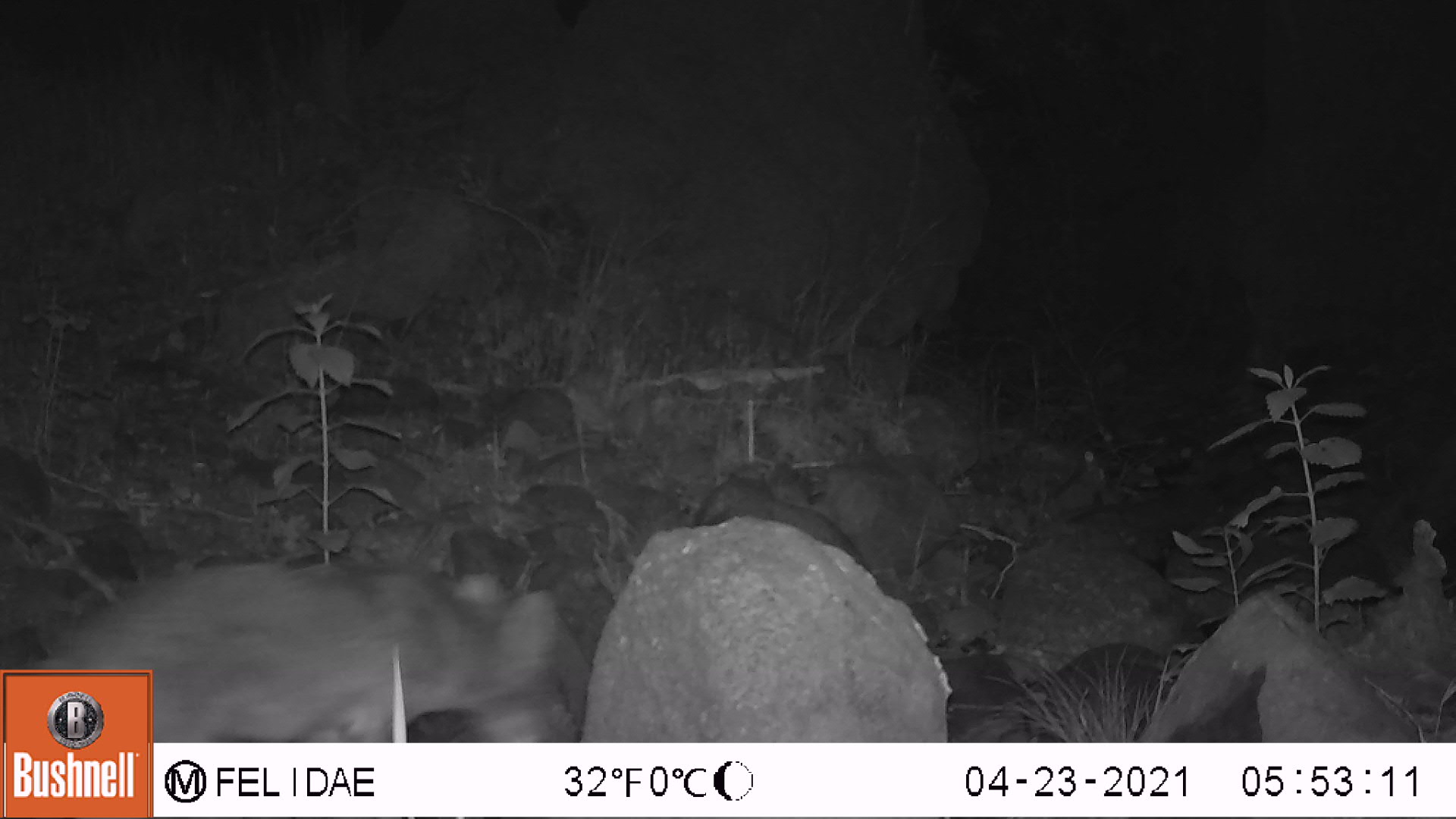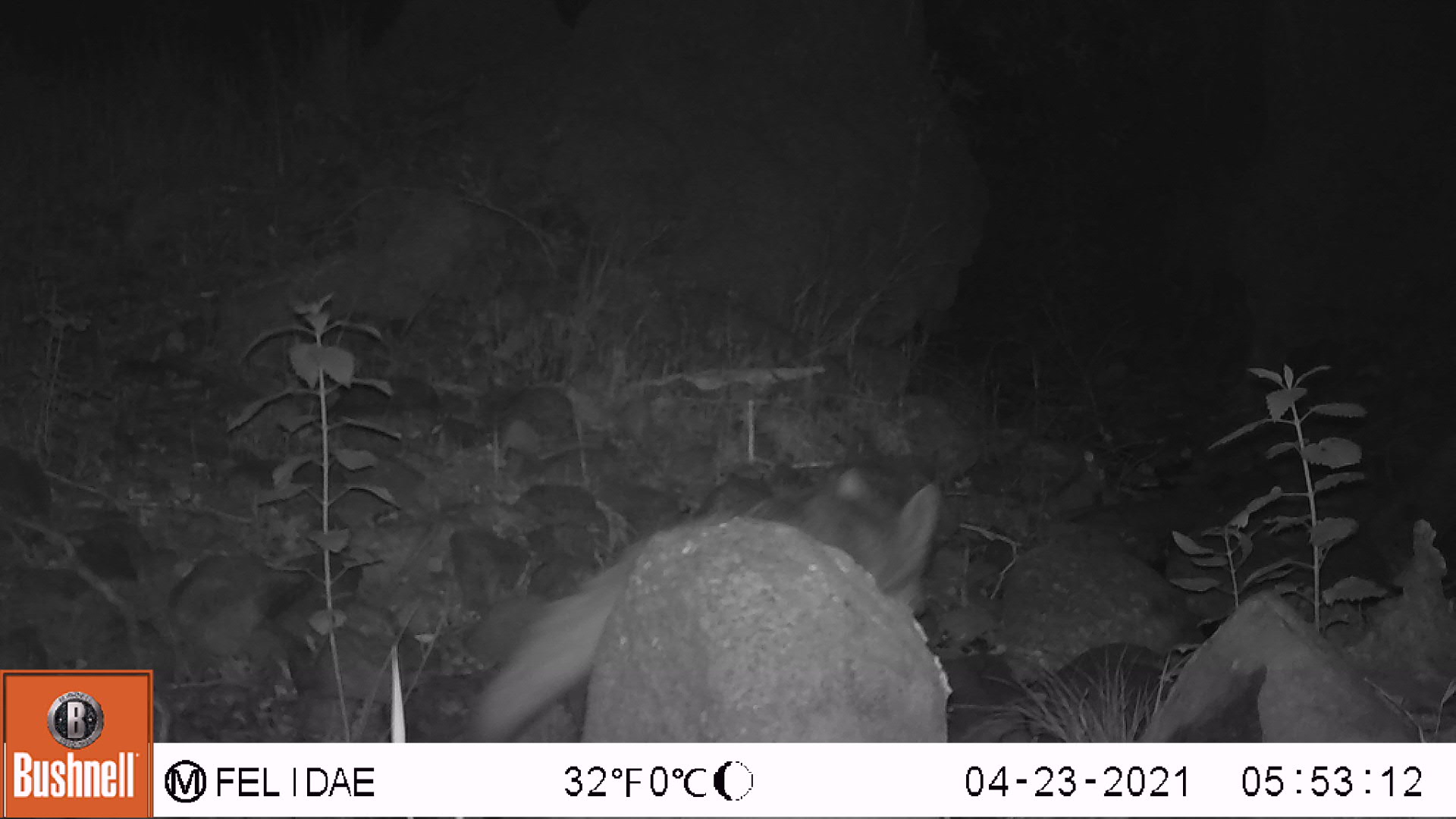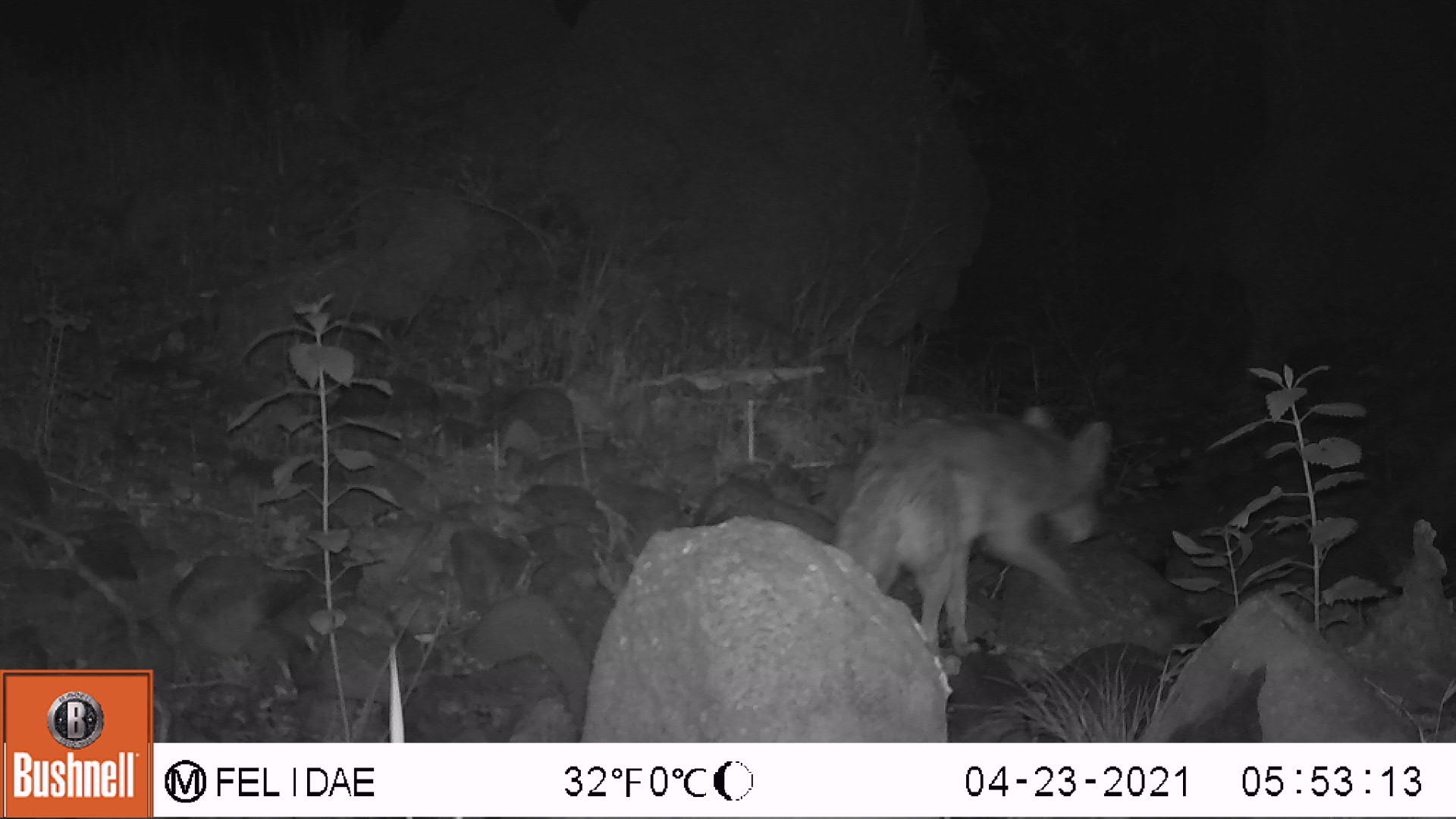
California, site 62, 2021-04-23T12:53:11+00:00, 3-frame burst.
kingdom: Animalia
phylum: Chordata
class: Mammalia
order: Carnivora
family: Canidae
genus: Canis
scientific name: Canis latrans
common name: coyote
Coyote (Canis latrans).